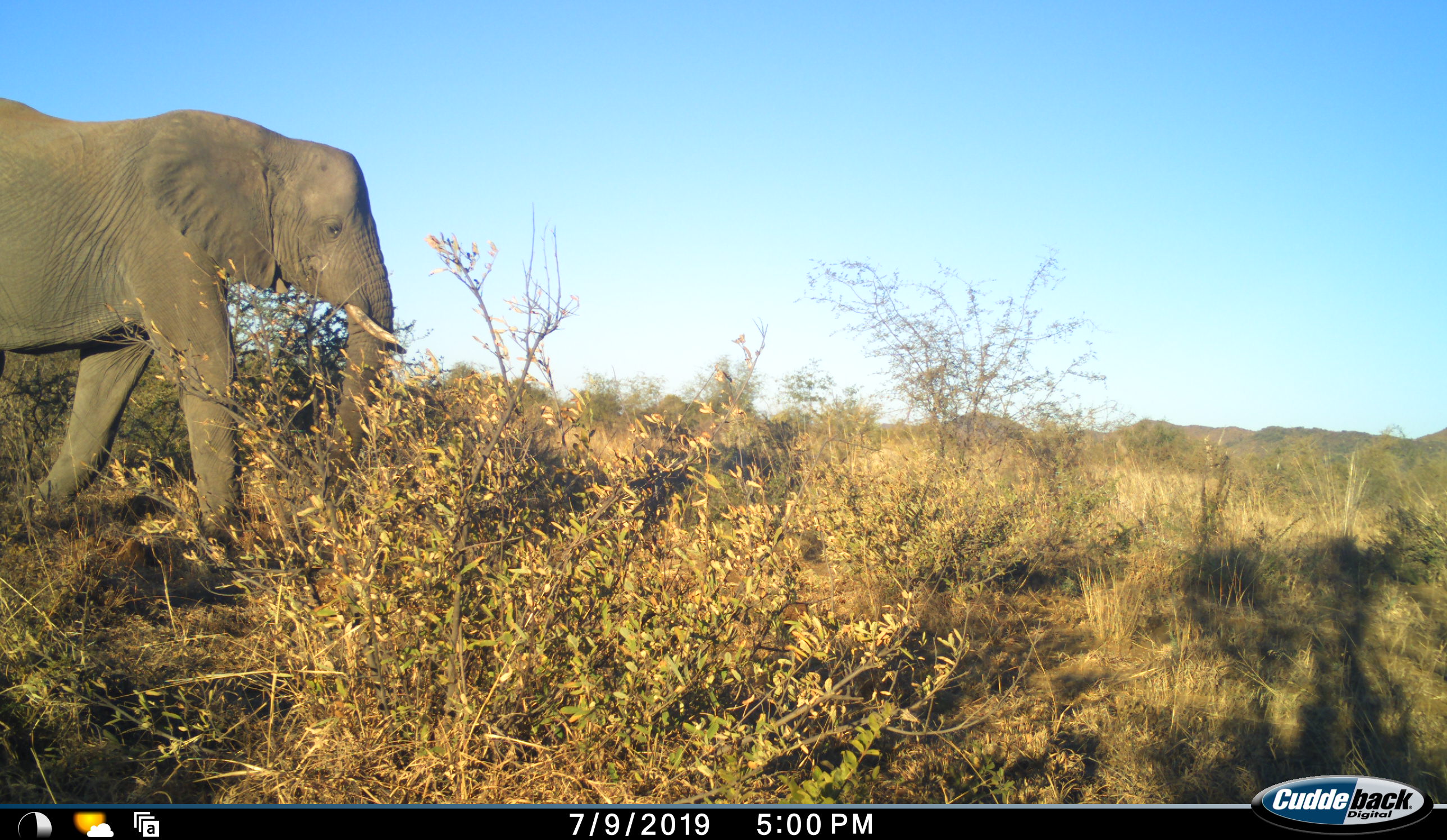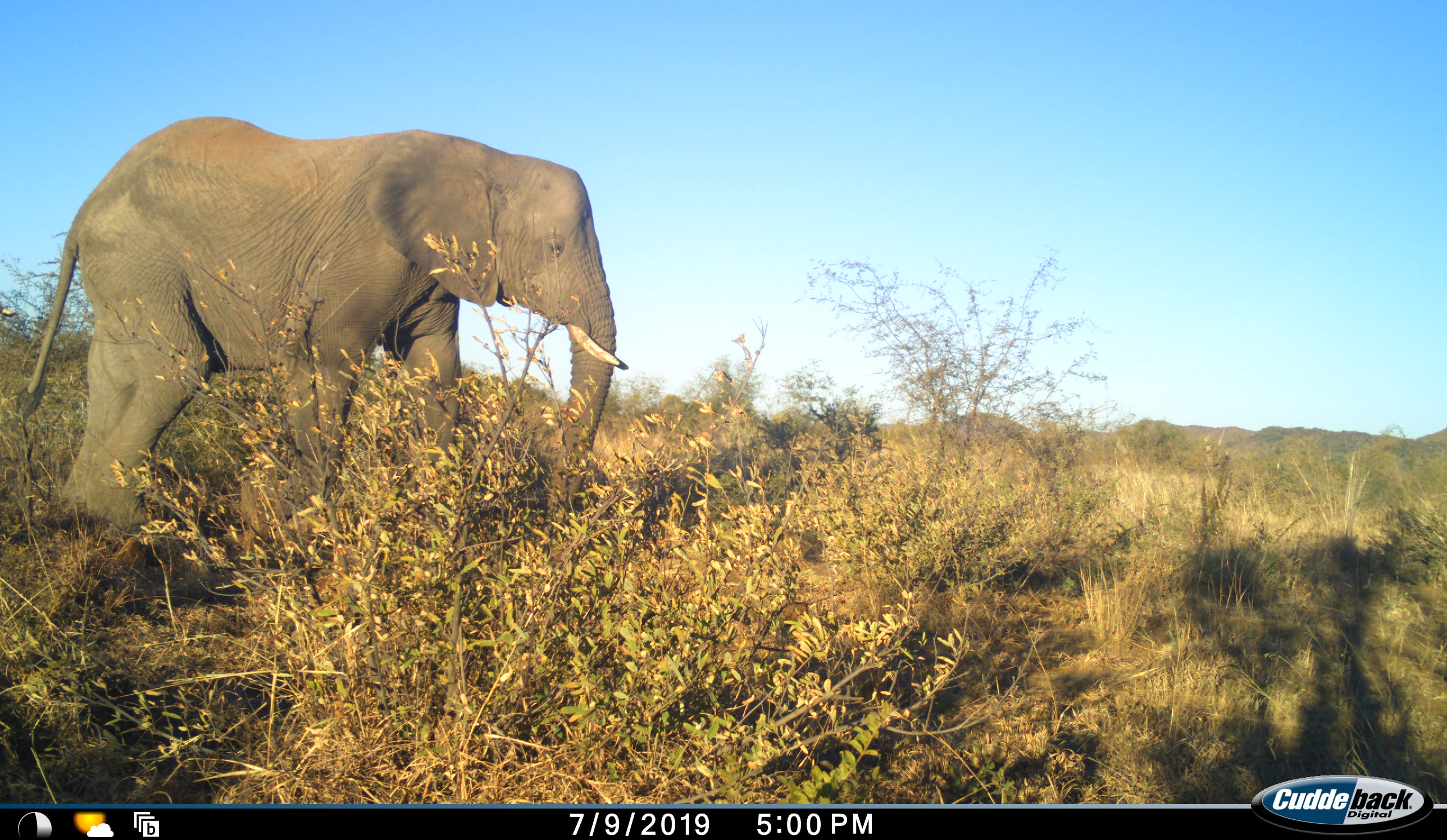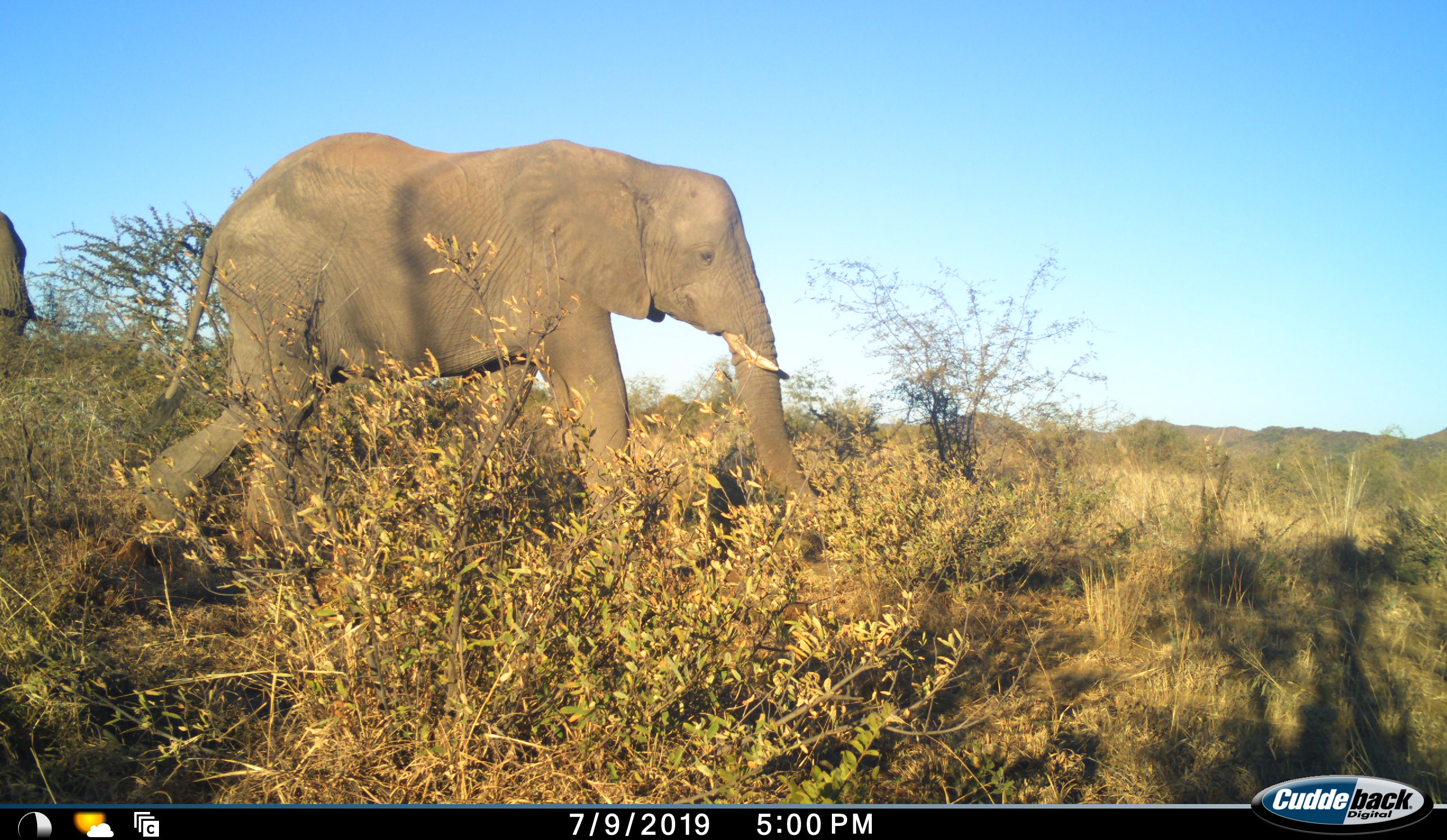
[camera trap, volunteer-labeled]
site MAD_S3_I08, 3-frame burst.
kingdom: Animalia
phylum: Chordata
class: Mammalia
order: Proboscidea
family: Elephantidae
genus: Loxodonta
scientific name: Loxodonta africana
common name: african bush elephant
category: elephant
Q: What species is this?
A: Elephant (african bush elephant) (Loxodonta africana).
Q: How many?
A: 2.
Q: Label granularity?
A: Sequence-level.